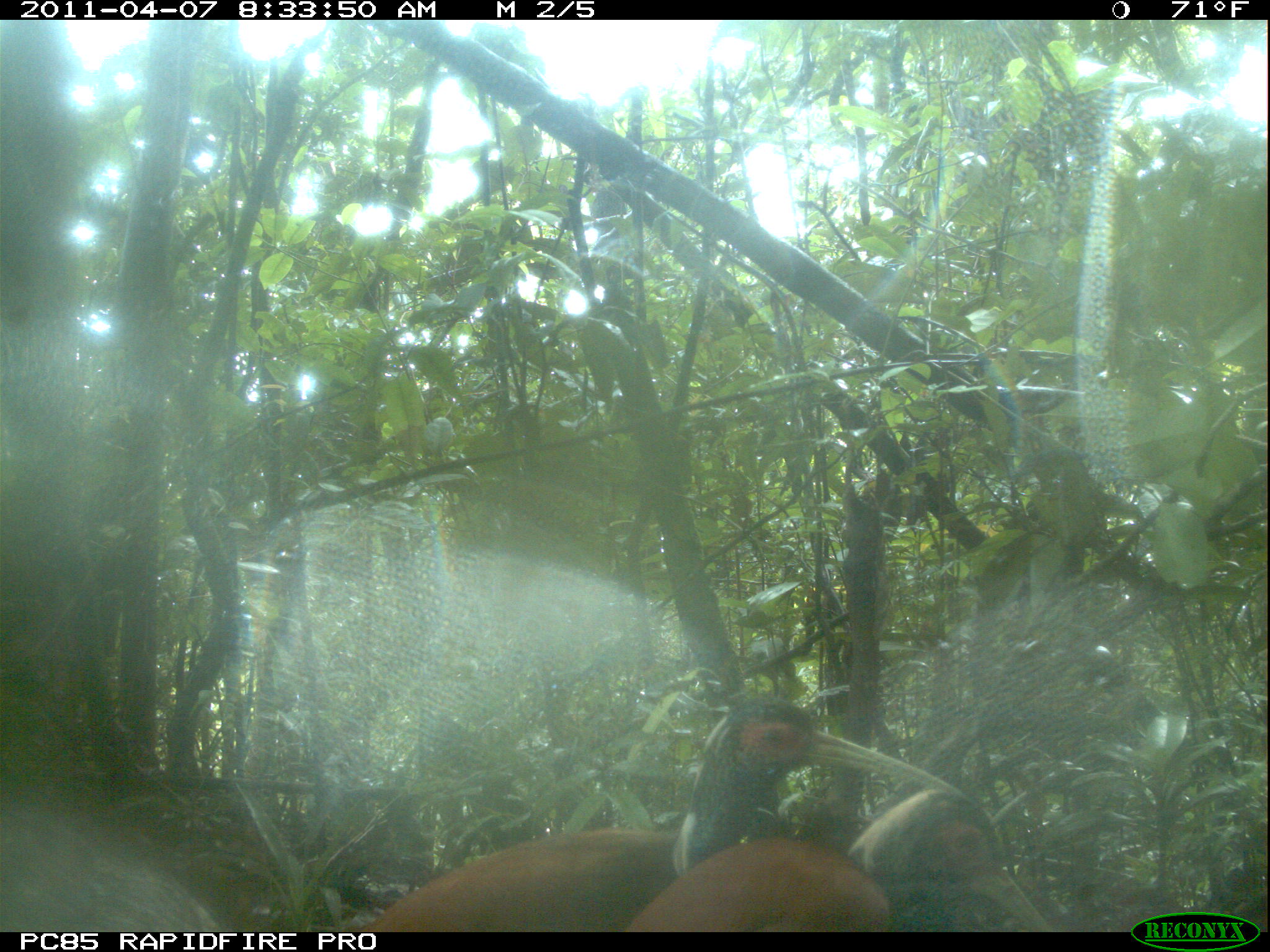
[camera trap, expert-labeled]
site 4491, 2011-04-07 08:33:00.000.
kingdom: Animalia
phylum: Chordata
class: Aves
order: Pelecaniformes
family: Threskiornithidae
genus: Lophotibis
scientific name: Lophotibis cristata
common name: madagascan ibis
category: lophotibis cristataa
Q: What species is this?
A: Lophotibis cristataa (madagascan ibis) (Lophotibis cristata).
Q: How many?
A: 2.